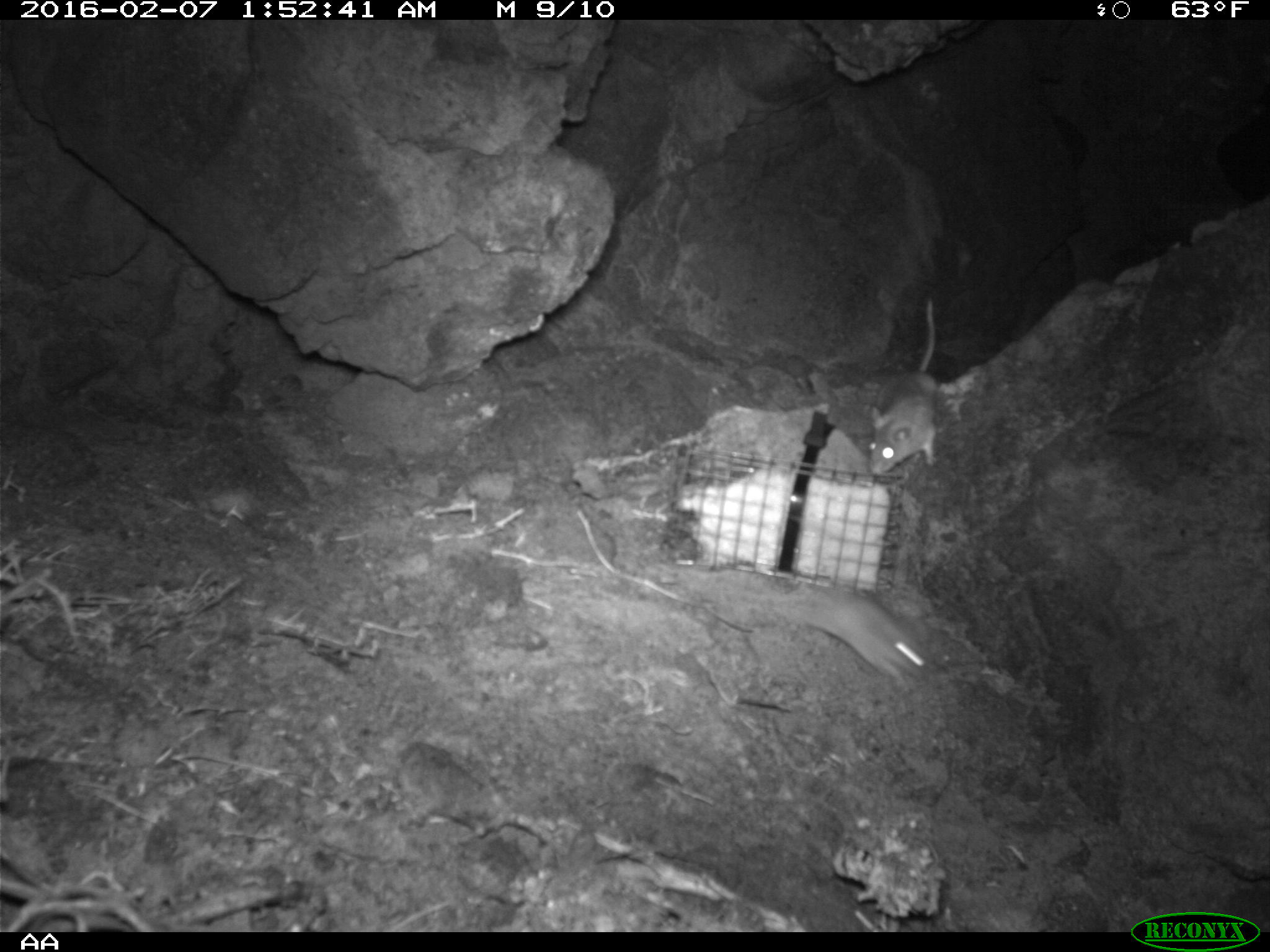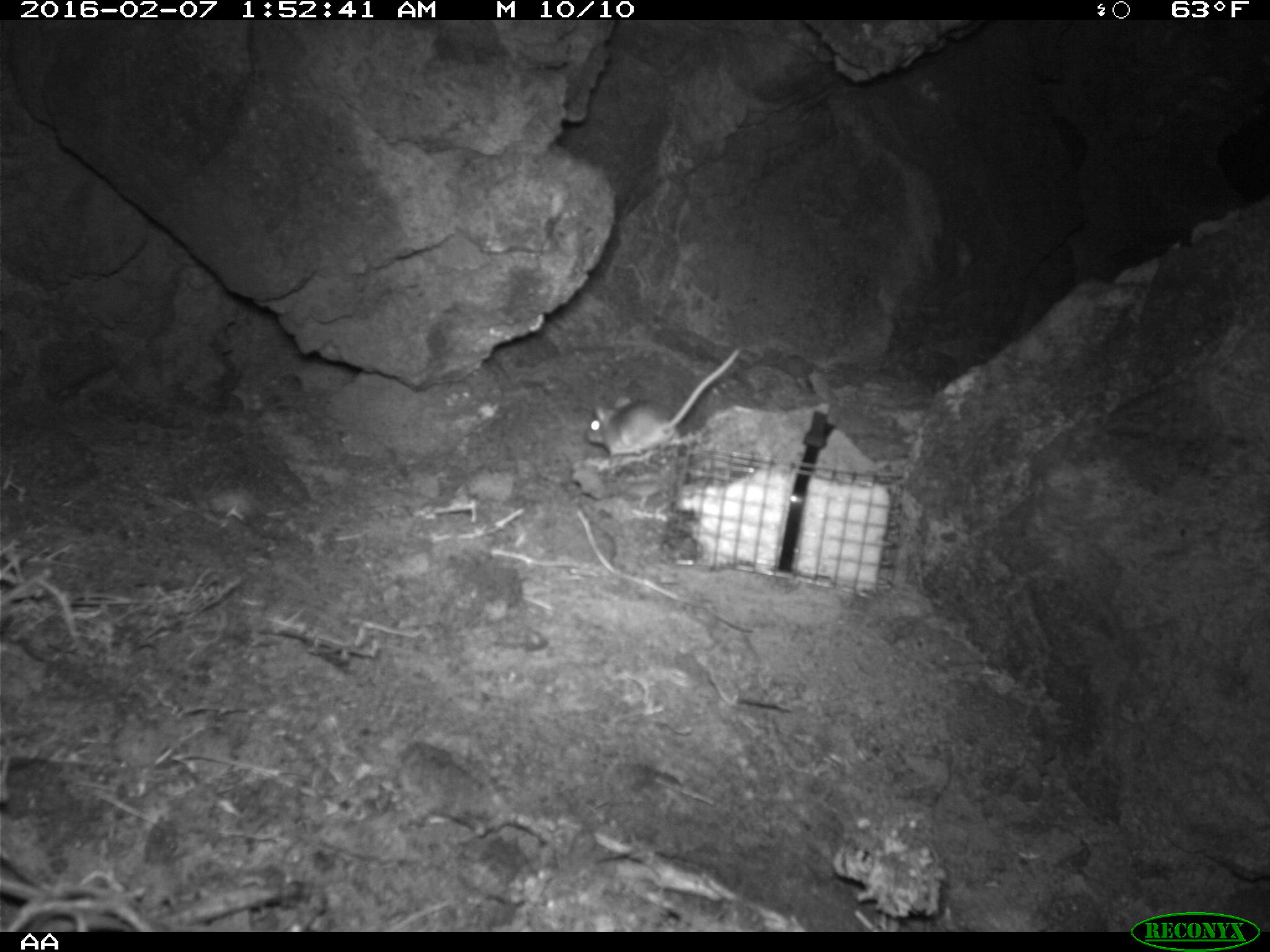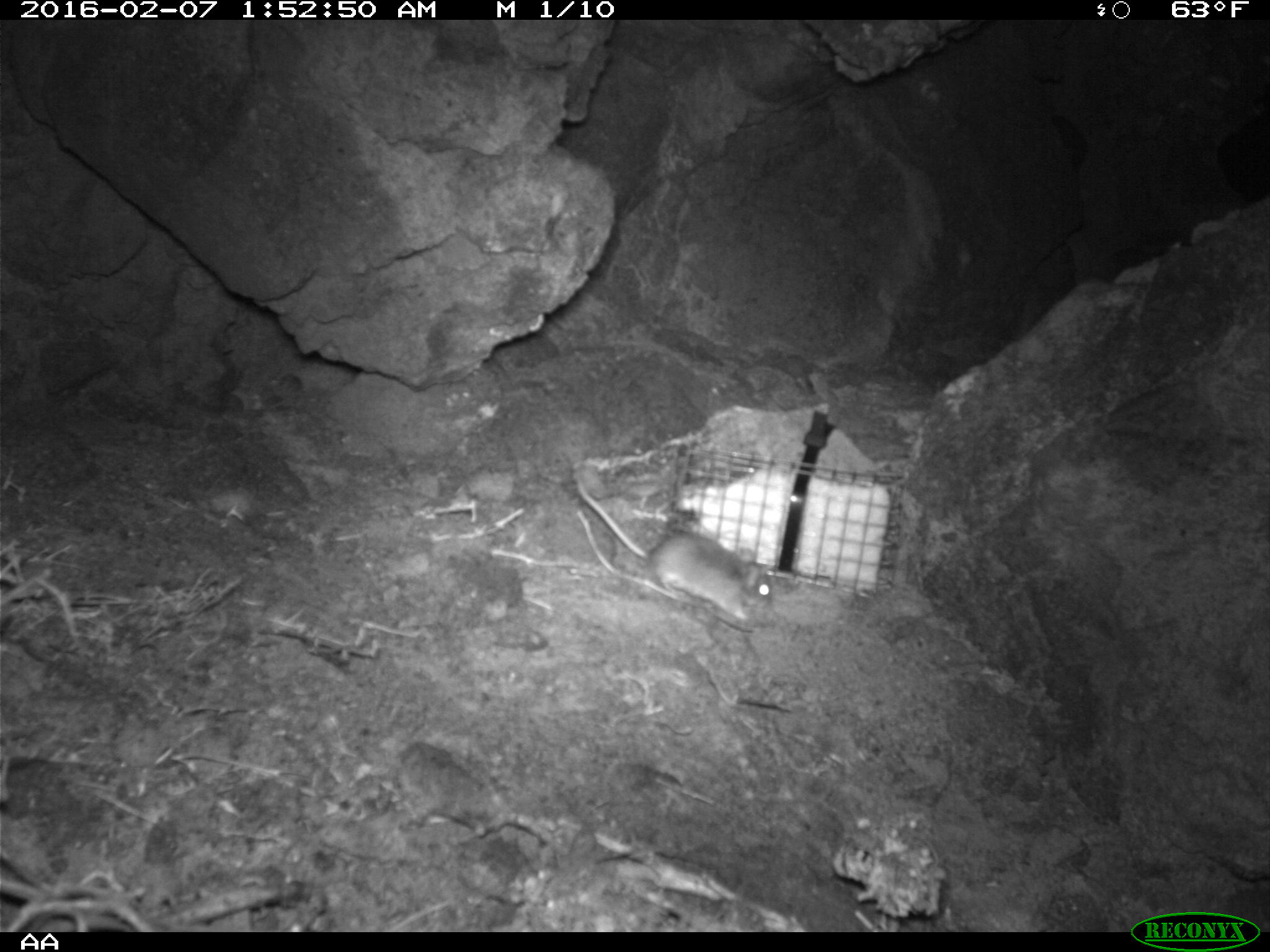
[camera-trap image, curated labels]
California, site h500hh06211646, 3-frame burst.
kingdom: Animalia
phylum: Chordata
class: Mammalia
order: Rodentia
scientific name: Rodentia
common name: rodent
Rodent (Rodentia).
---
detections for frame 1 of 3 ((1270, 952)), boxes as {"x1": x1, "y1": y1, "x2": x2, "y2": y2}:
rodent: {"x1": 804, "y1": 581, "x2": 935, "y2": 685}; {"x1": 866, "y1": 298, "x2": 936, "y2": 472}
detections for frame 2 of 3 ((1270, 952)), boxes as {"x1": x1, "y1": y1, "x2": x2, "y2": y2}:
rodent: {"x1": 585, "y1": 342, "x2": 742, "y2": 464}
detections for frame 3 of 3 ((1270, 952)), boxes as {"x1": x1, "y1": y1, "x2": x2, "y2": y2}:
rodent: {"x1": 577, "y1": 482, "x2": 779, "y2": 629}